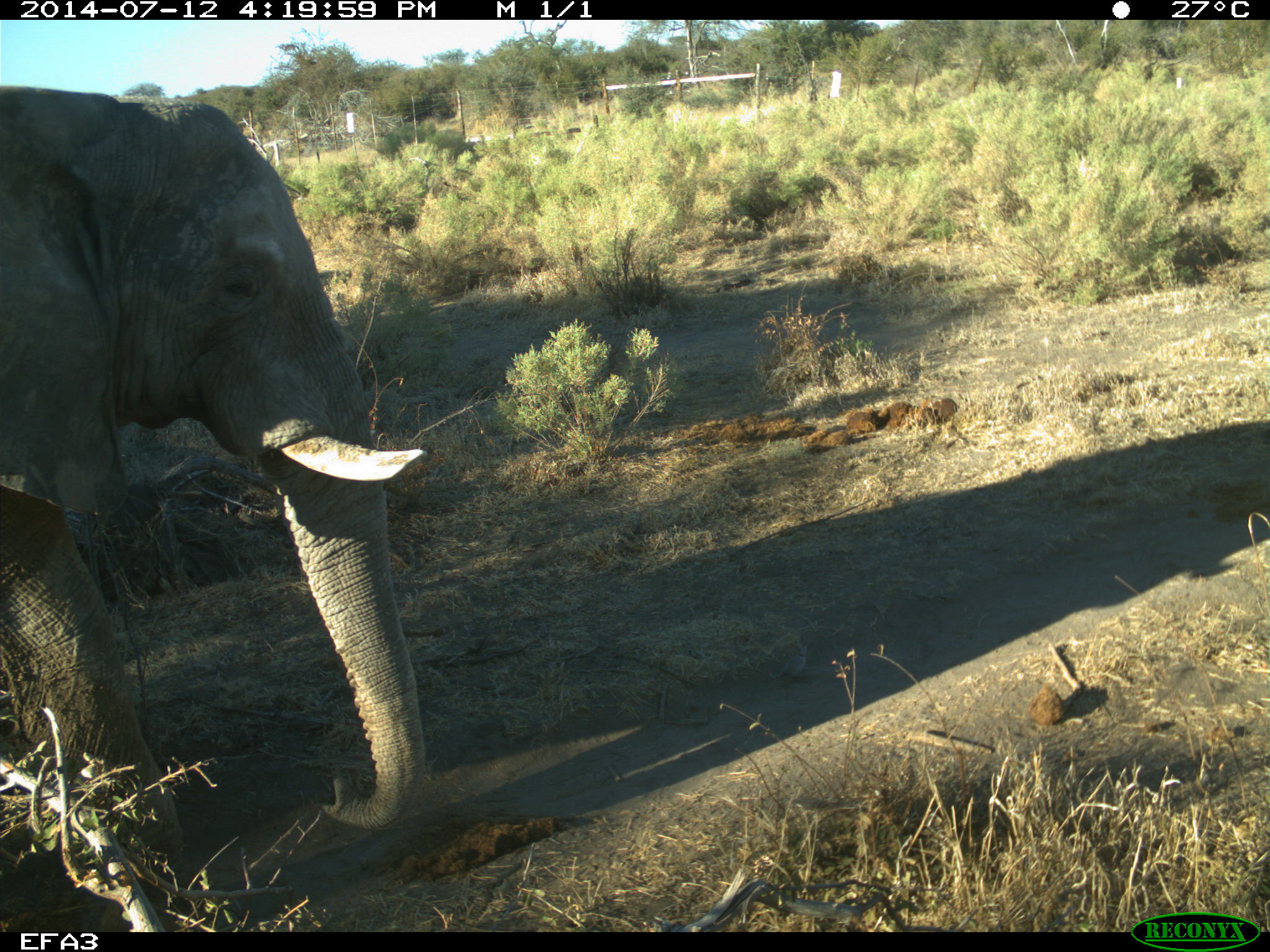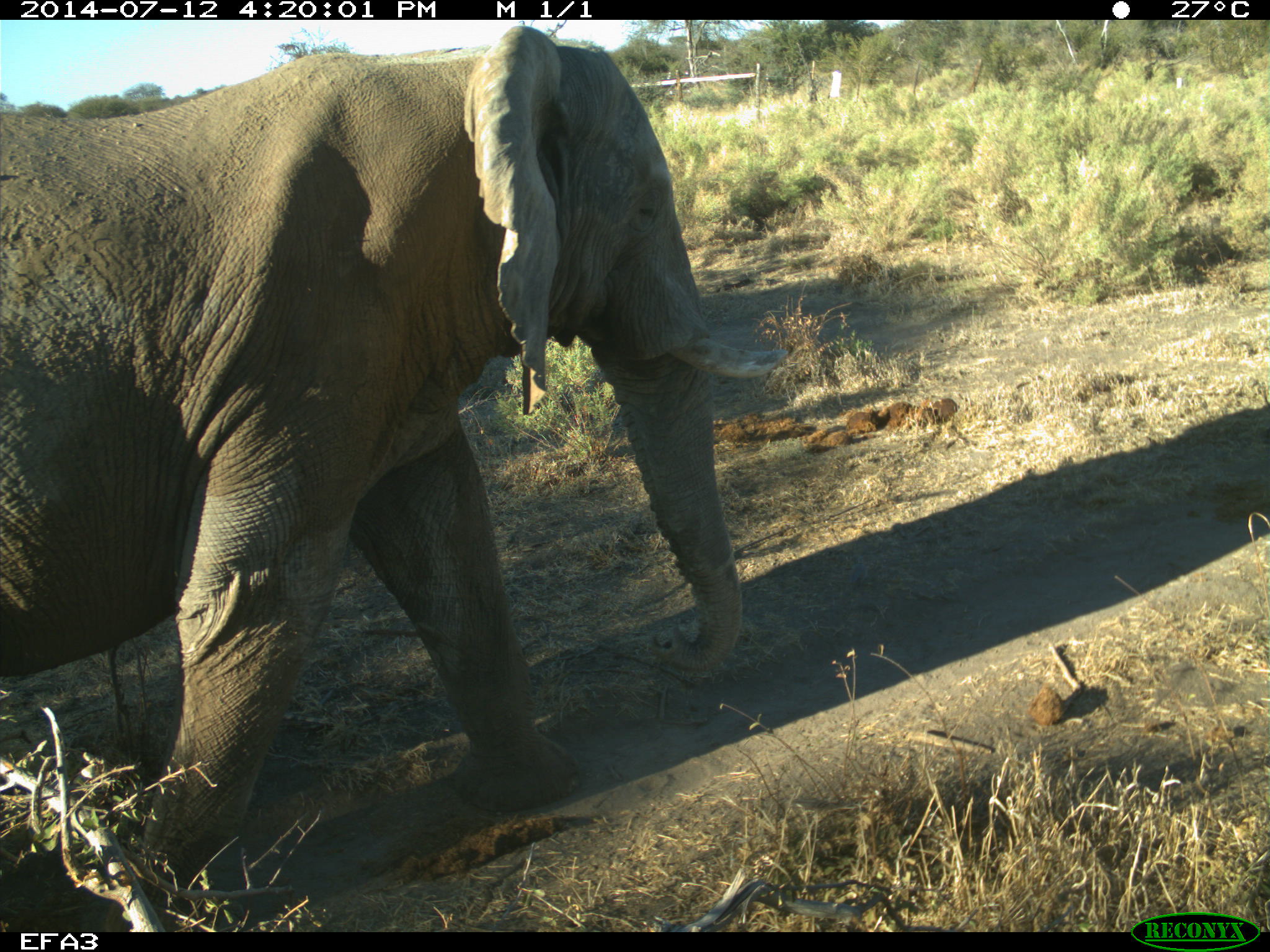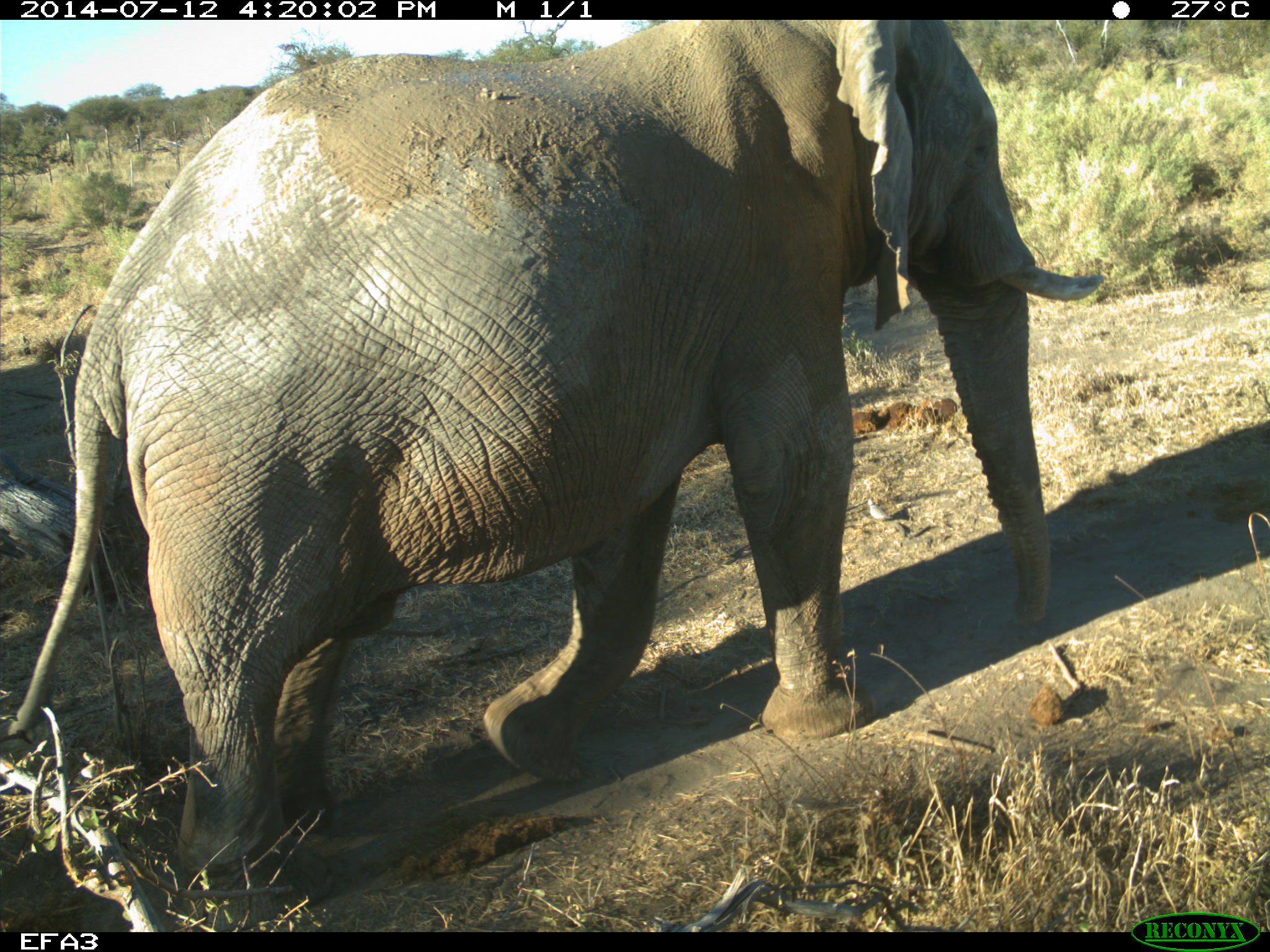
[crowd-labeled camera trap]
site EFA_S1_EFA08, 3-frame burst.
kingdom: Animalia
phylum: Chordata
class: Mammalia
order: Proboscidea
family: Elephantidae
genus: Loxodonta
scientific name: Loxodonta africana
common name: african bush elephant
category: elephant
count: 1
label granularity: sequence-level